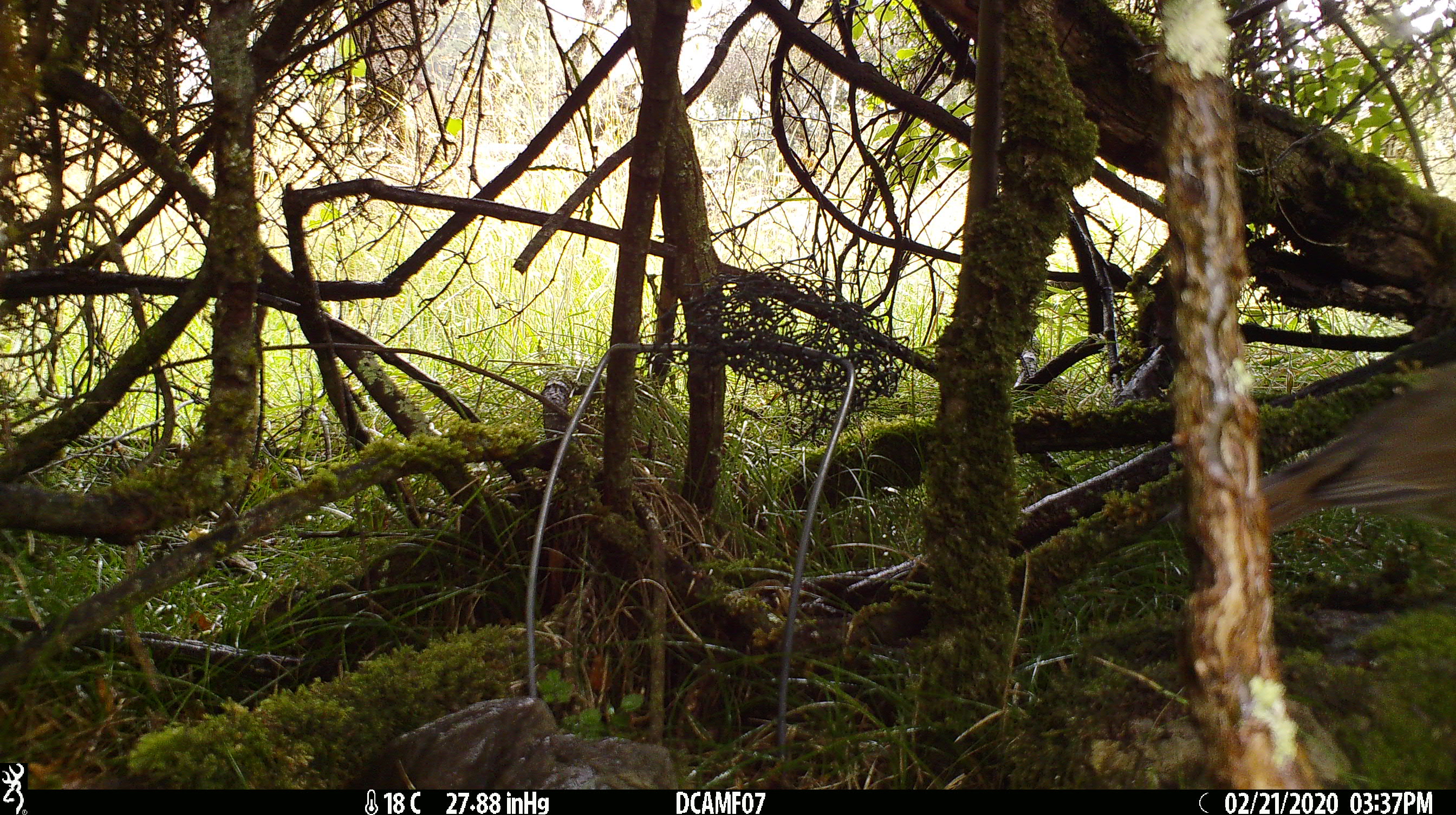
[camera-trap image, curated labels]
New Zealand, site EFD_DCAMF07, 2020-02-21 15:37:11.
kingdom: Animalia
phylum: Chordata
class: Aves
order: Passeriformes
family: Turdidae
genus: Turdus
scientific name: Turdus philomelos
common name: song thrush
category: thrush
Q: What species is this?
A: Thrush (song thrush) (Turdus philomelos).